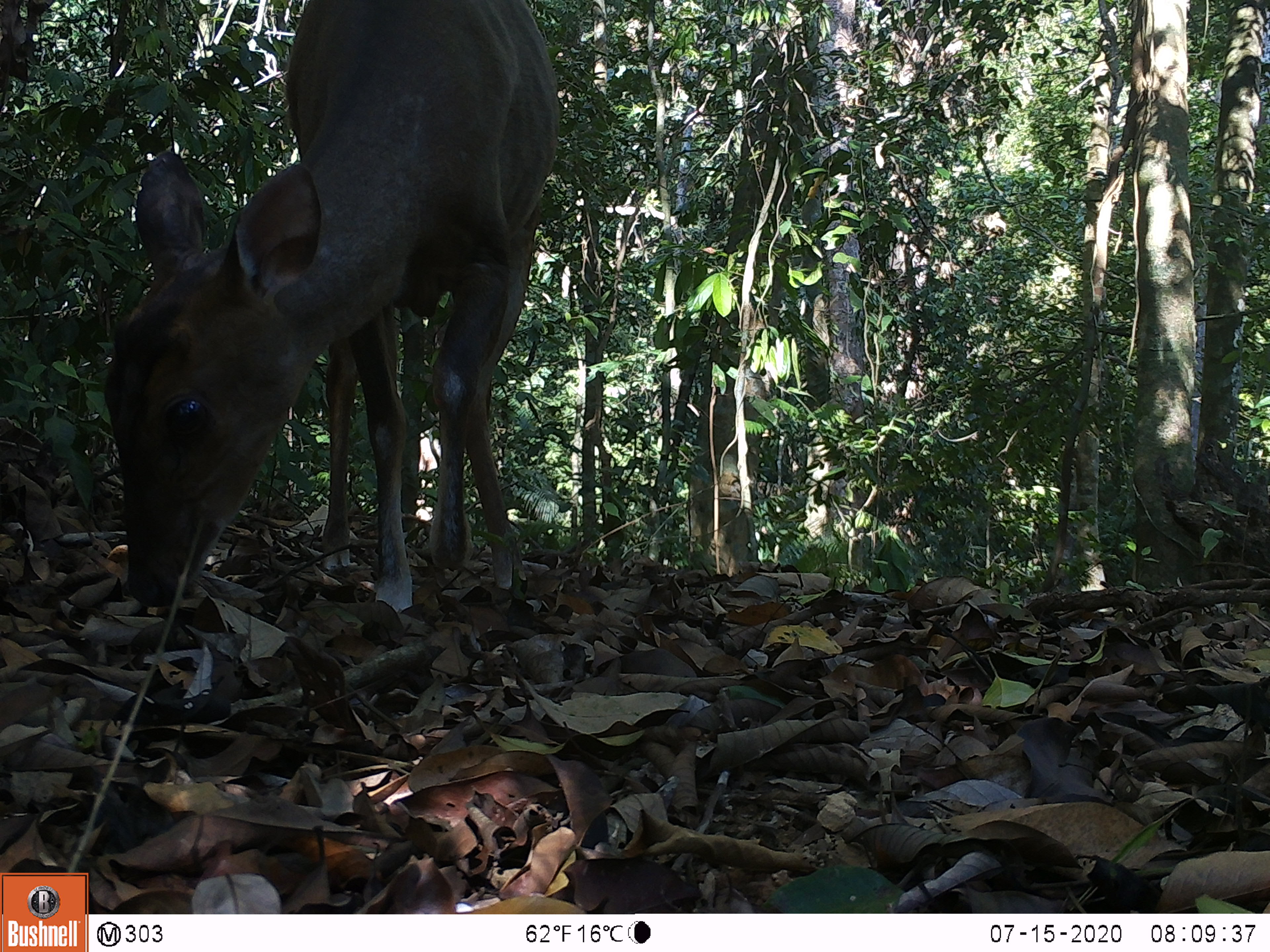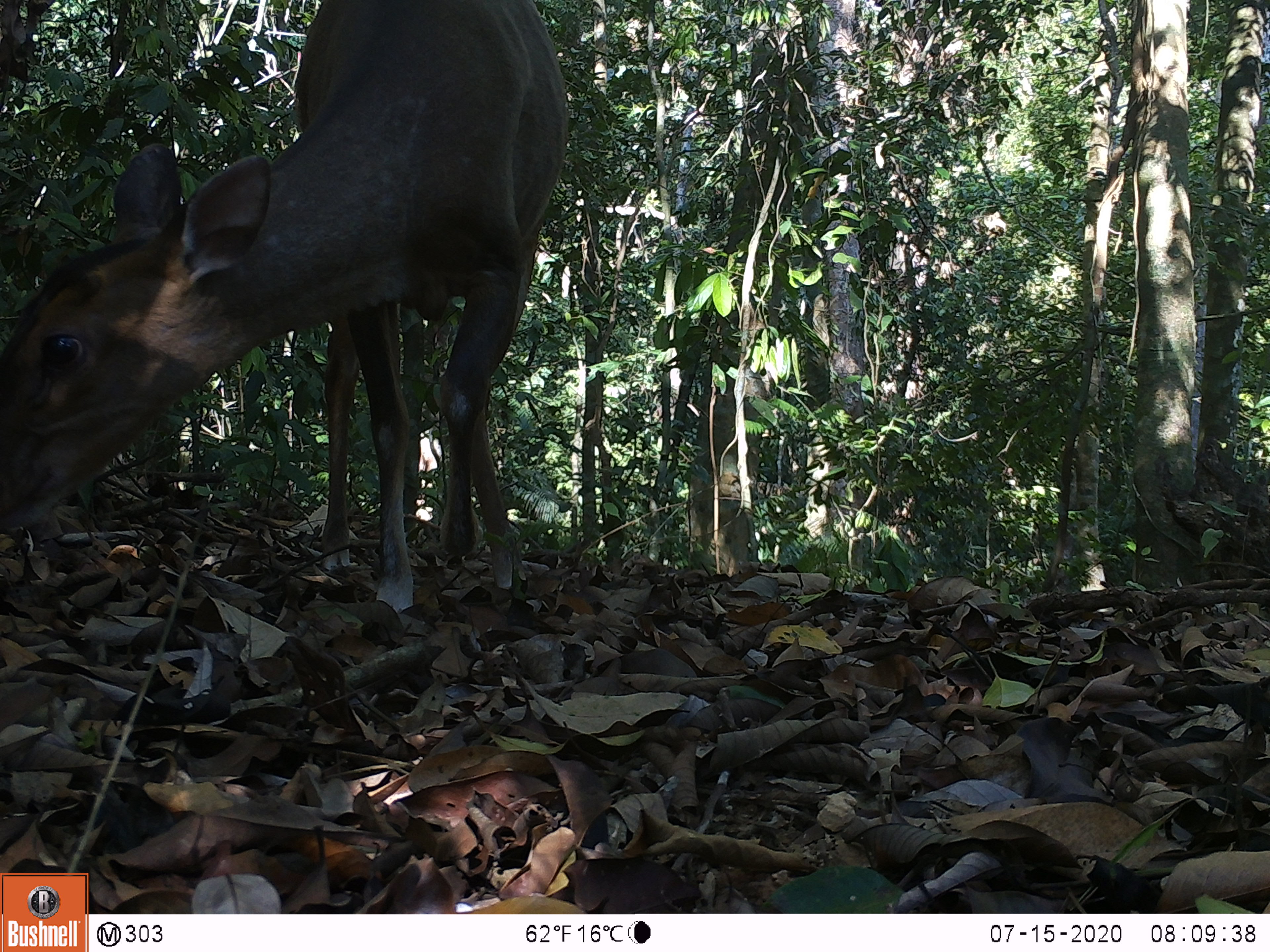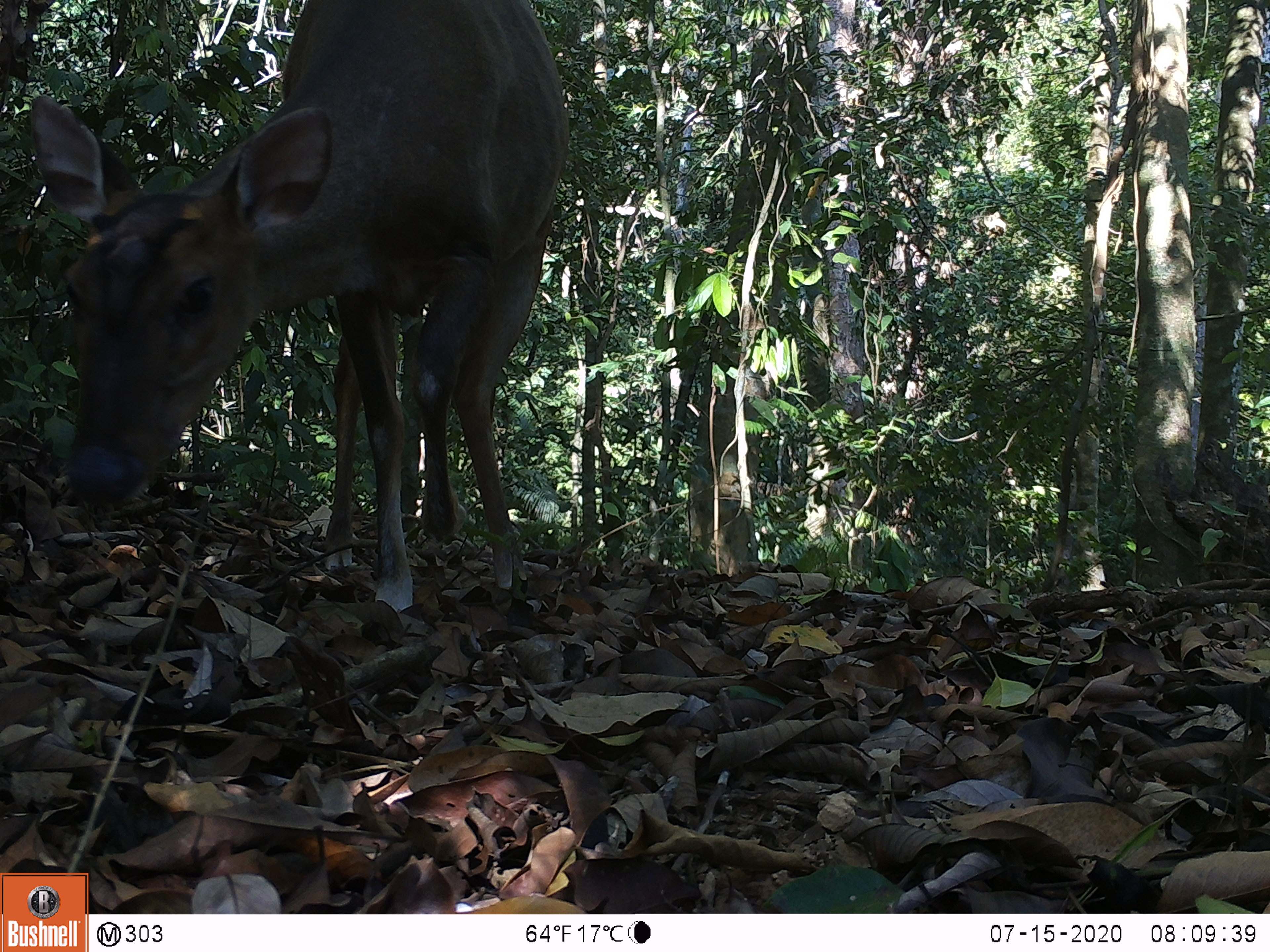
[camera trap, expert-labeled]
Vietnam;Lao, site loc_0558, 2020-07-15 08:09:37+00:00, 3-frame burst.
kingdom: Animalia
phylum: Chordata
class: Mammalia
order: Artiodactyla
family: Cervidae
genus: Muntiacus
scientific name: Muntiacus vuquangensis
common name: large-antlered muntjac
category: large antlered muntjac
Large antlered muntjac (large-antlered muntjac) (Muntiacus vuquangensis). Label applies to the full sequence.